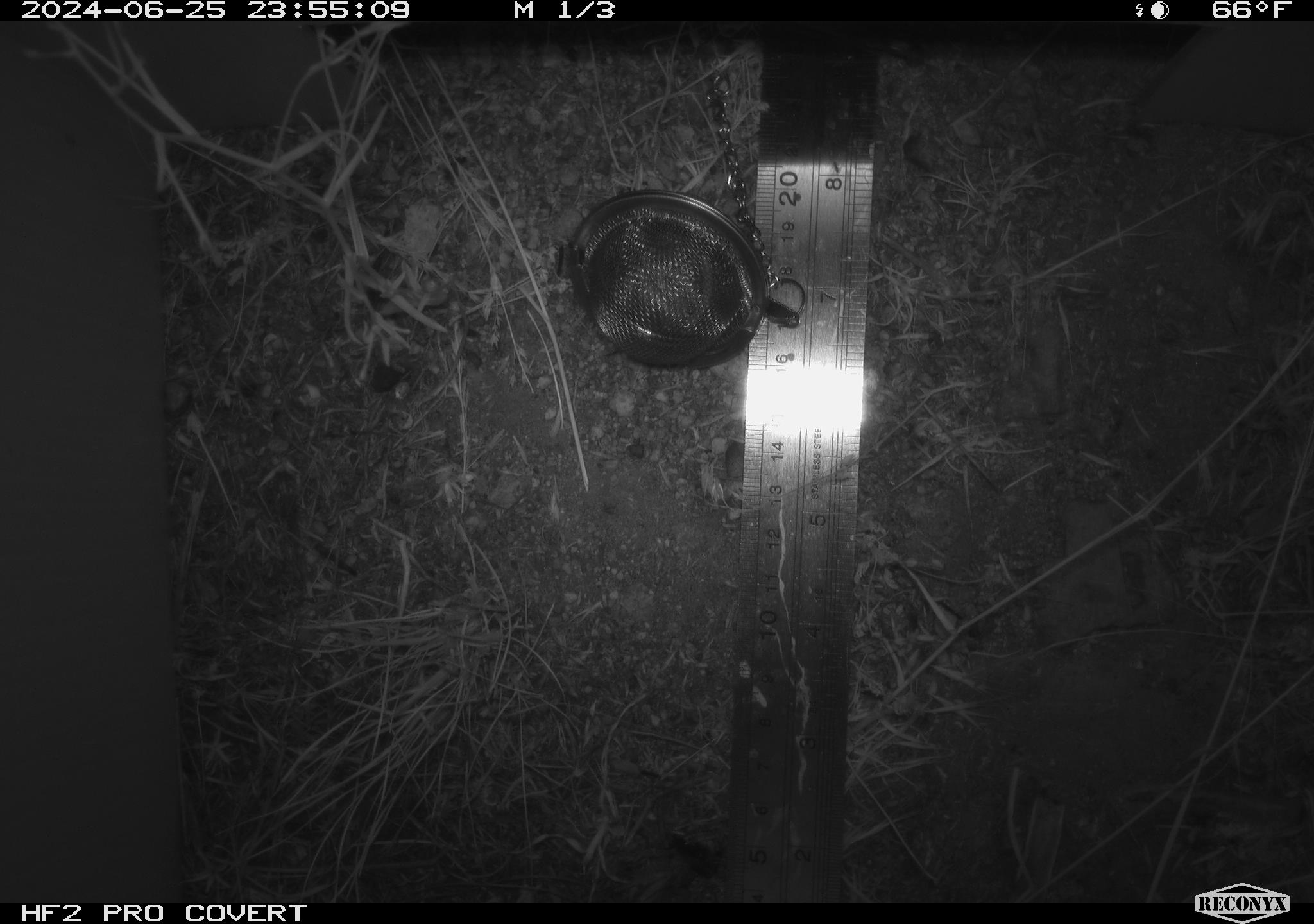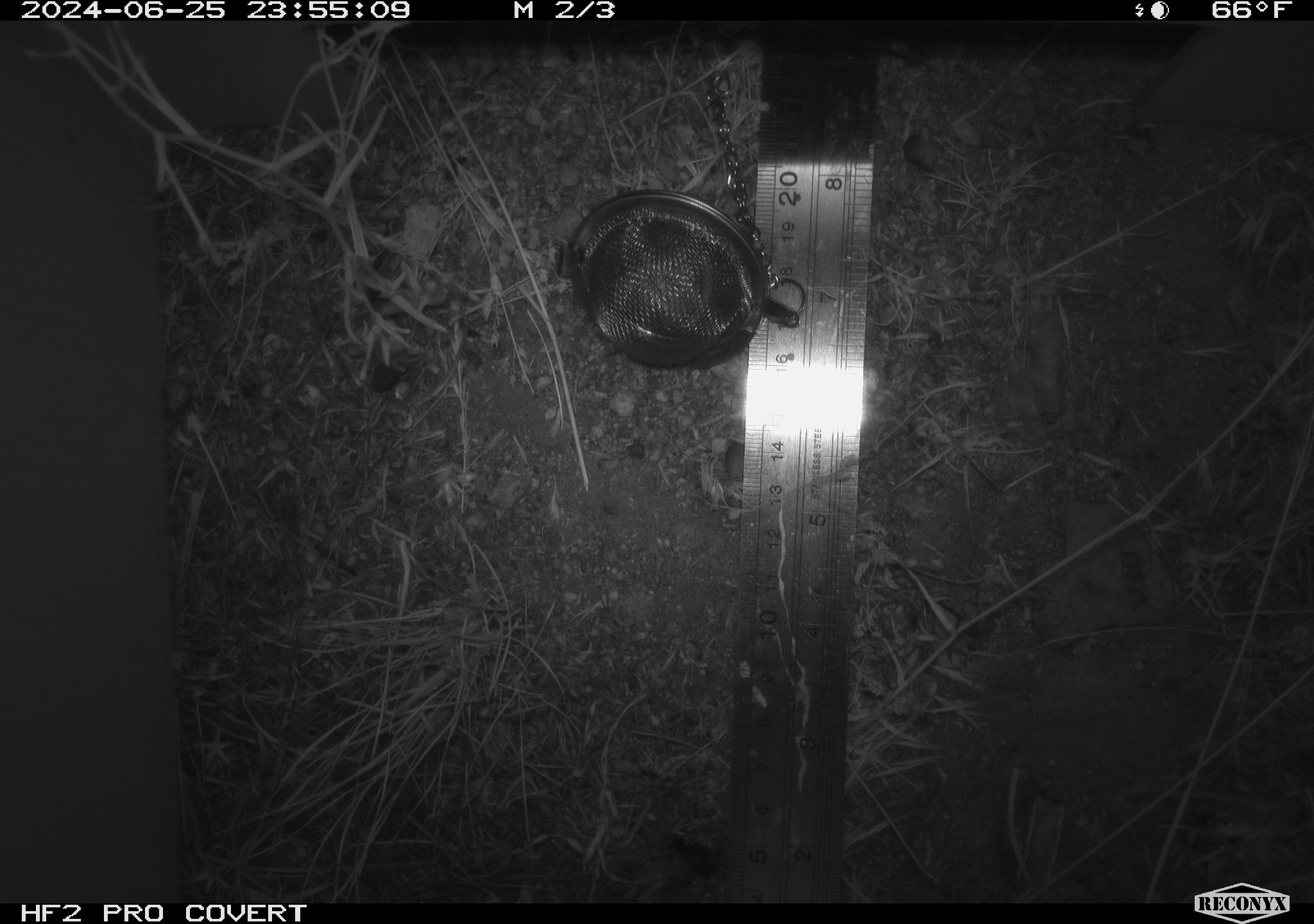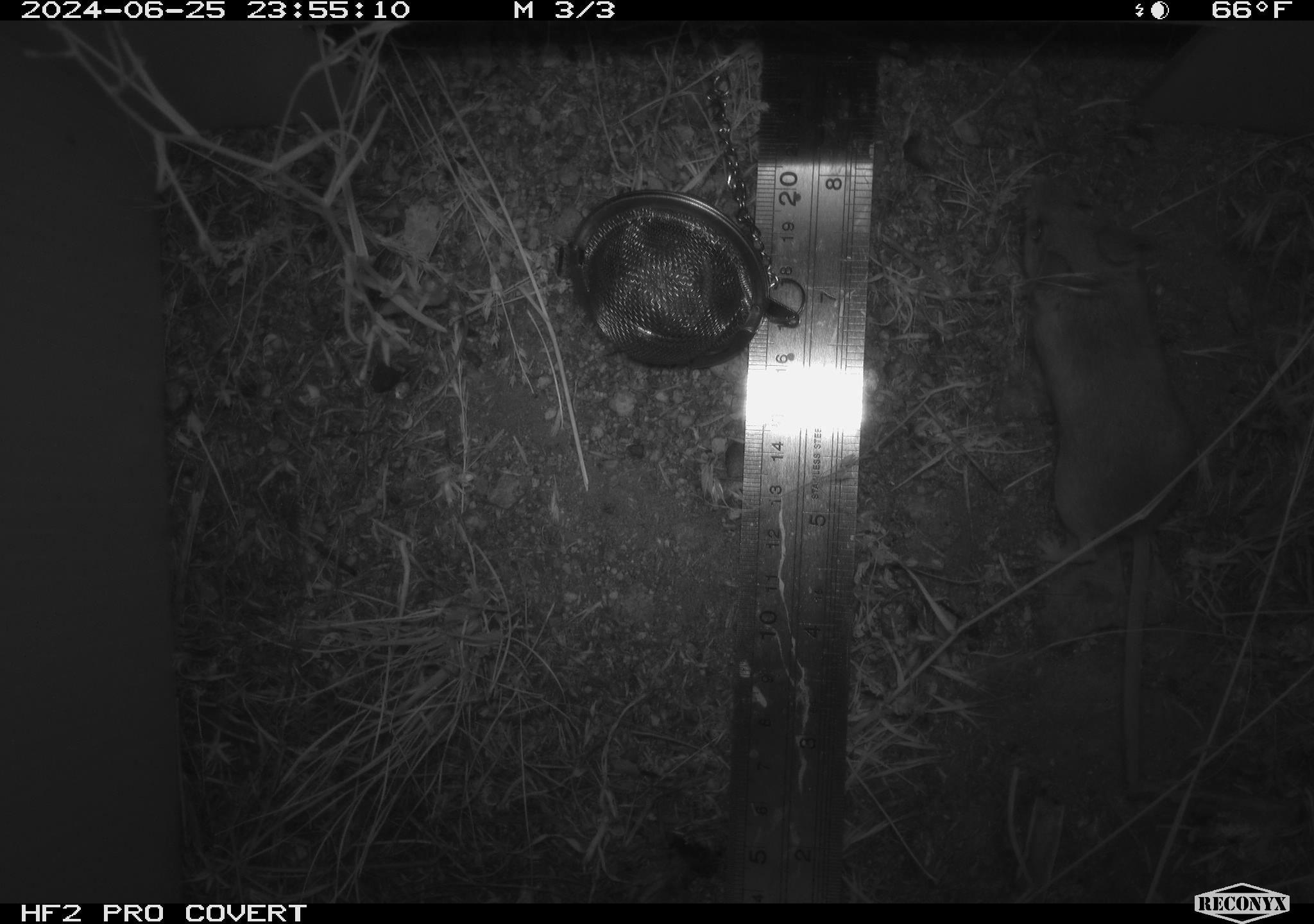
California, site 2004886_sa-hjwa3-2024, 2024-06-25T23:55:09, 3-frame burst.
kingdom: Animalia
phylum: Chordata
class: Mammalia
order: Rodentia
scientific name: Rodentia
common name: rodent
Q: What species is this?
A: Rodent (Rodentia).